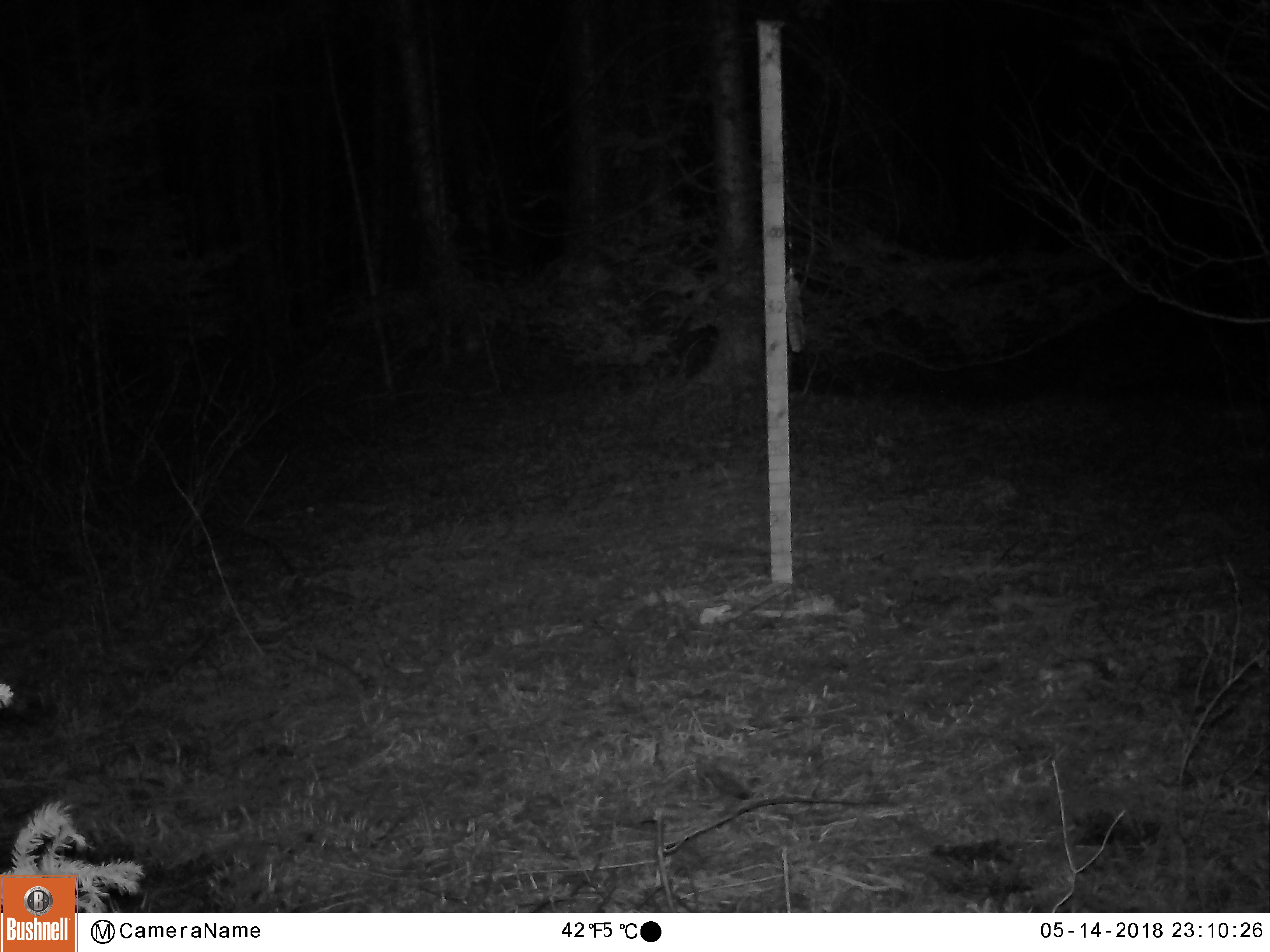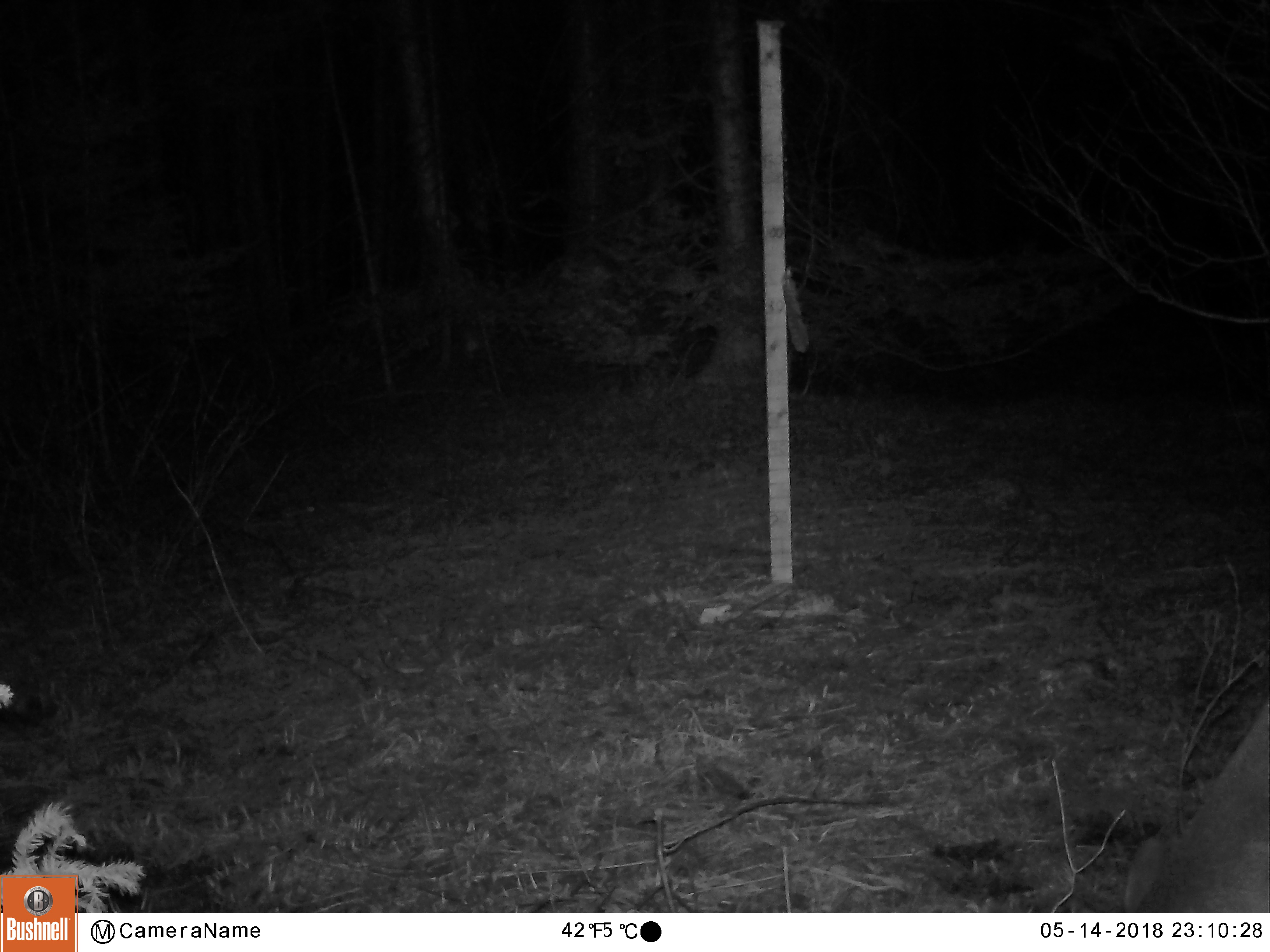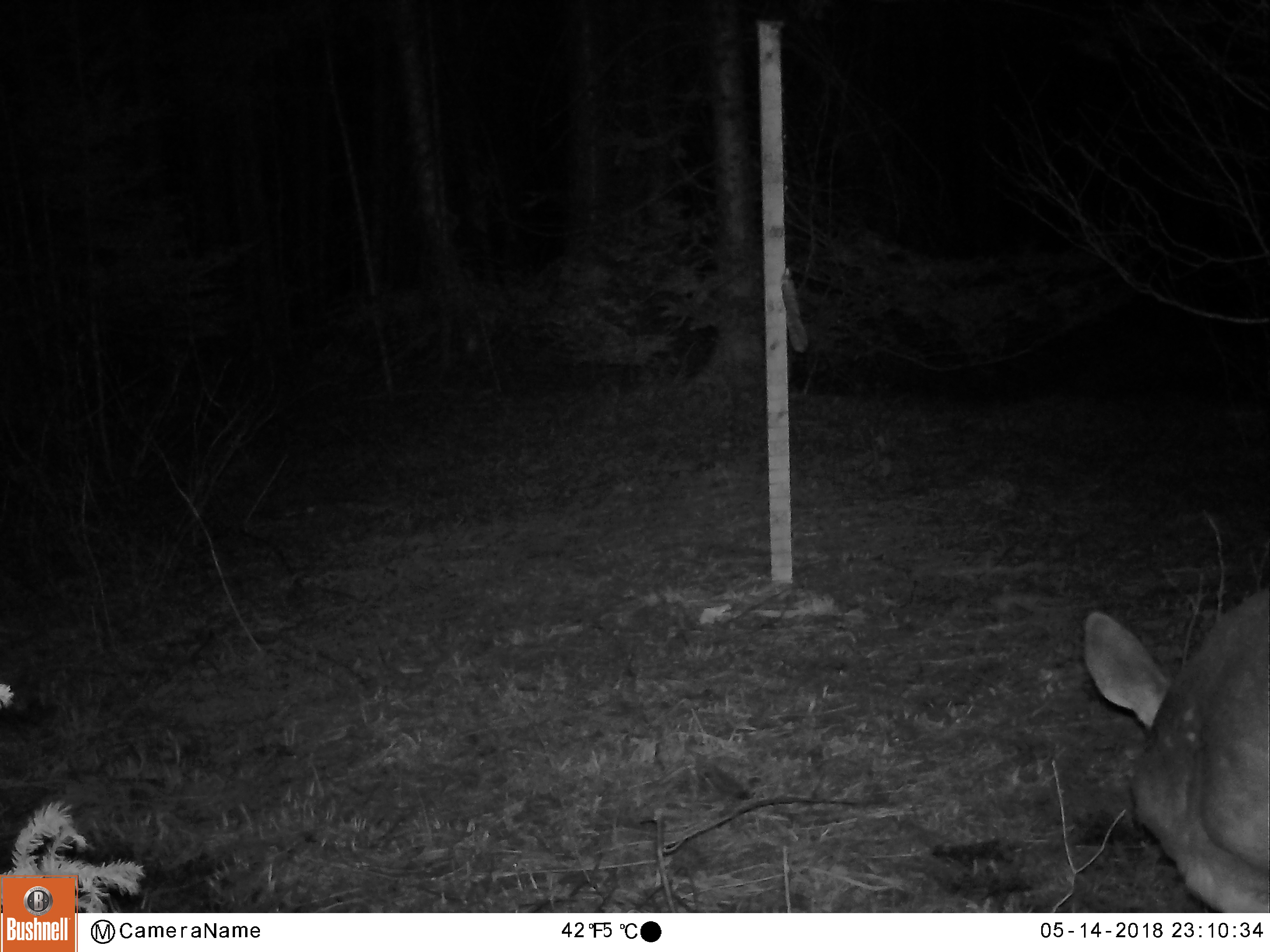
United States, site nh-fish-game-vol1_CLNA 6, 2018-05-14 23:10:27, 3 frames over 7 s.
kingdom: Animalia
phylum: Chordata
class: Mammalia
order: Artiodactyla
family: Cervidae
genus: Odocoileus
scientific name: Odocoileus virginianus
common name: white-tailed deer